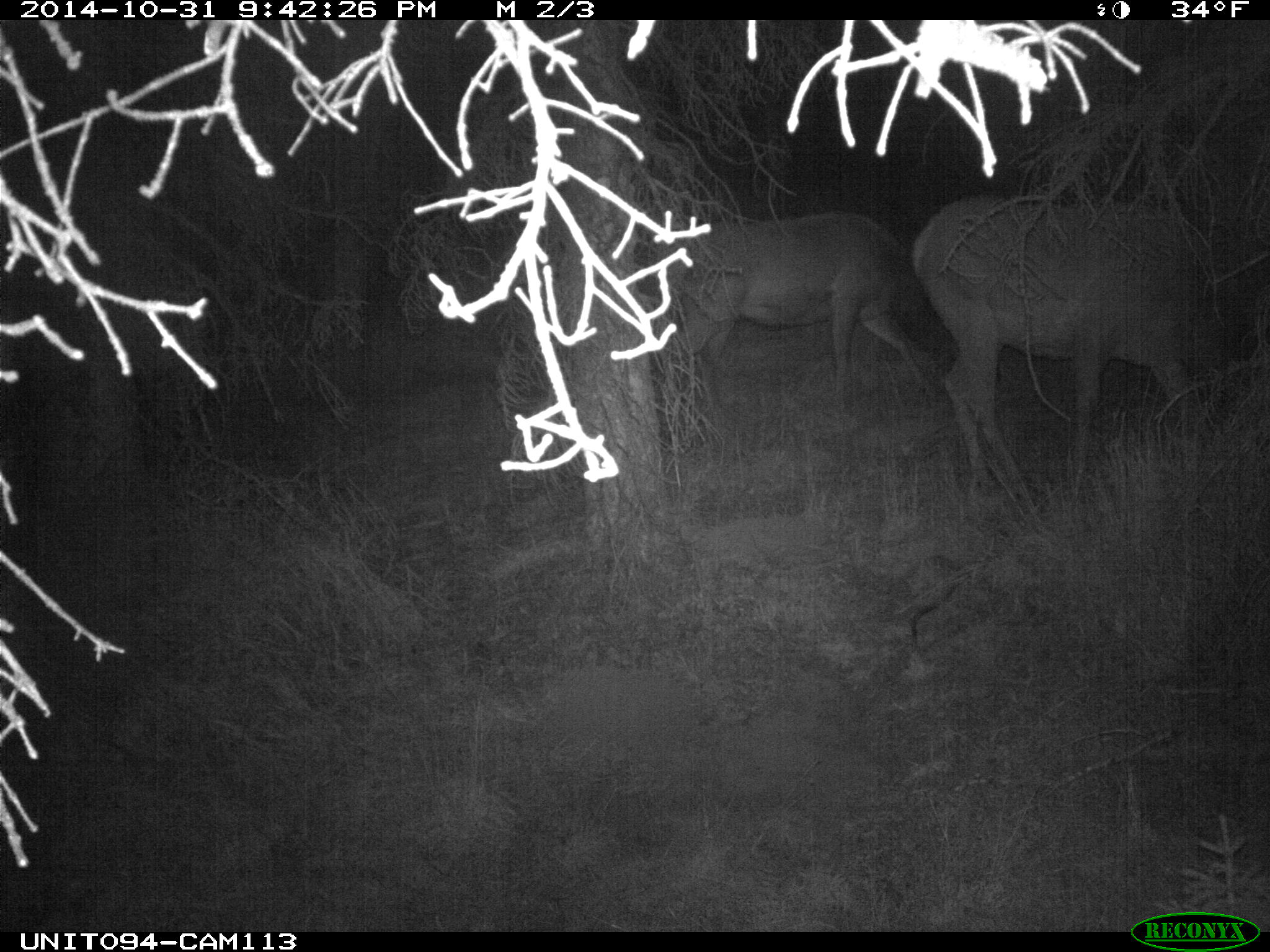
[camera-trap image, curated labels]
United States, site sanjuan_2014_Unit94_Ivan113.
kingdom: Animalia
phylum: Chordata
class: Mammalia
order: Artiodactyla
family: Cervidae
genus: Cervus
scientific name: Cervus elaphus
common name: red deer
Cervus elaphus (red deer).